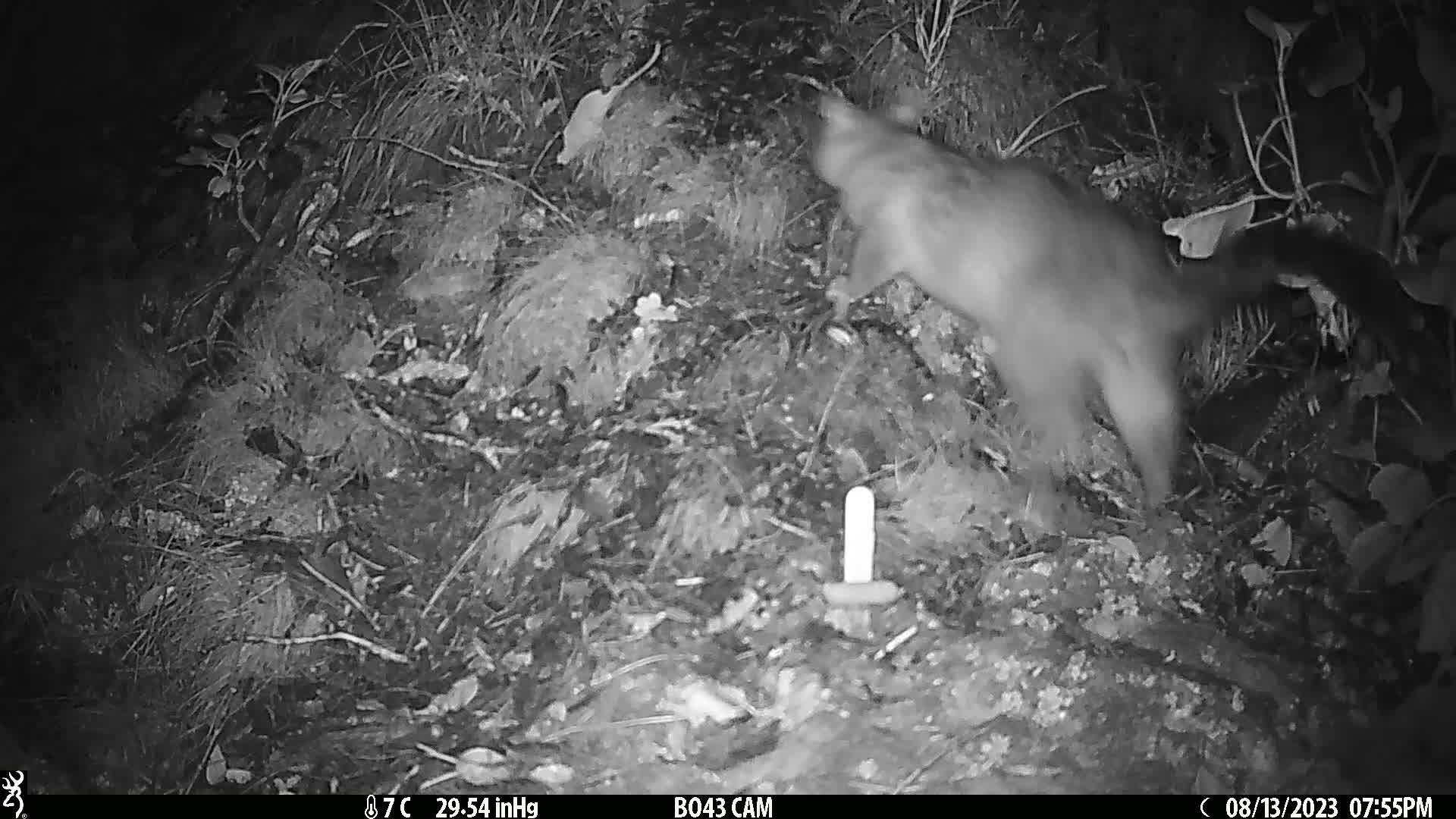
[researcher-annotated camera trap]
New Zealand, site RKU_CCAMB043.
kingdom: Animalia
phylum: Chordata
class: Mammalia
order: Diprotodontia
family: Phalangeridae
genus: Trichosurus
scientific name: Trichosurus vulpecula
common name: common brushtail possum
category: possum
Possum (common brushtail possum) (Trichosurus vulpecula).